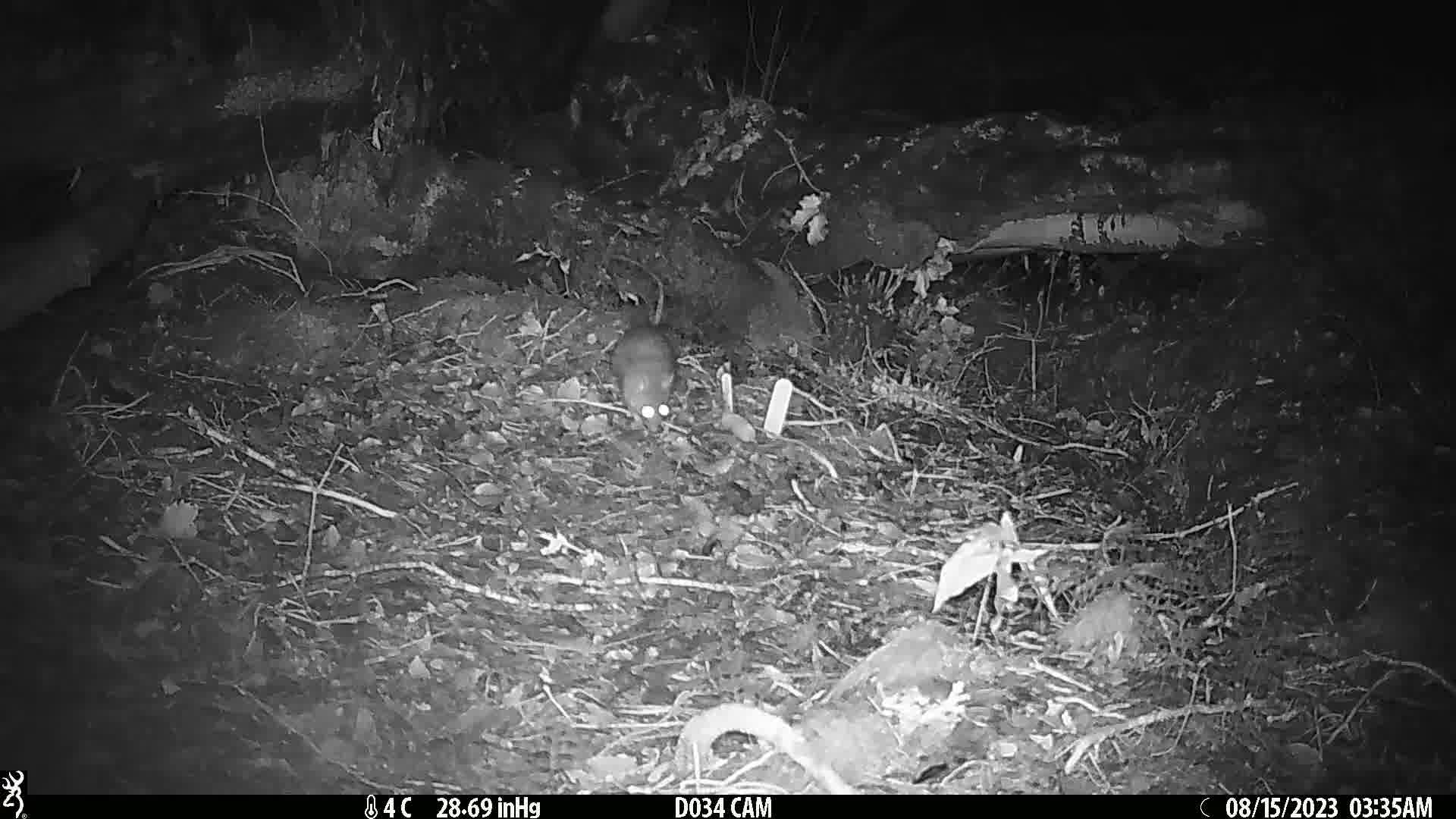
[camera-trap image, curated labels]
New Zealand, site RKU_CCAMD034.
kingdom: Animalia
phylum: Chordata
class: Mammalia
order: Rodentia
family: Muridae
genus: Rattus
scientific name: Rattus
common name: rat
Rat (Rattus).